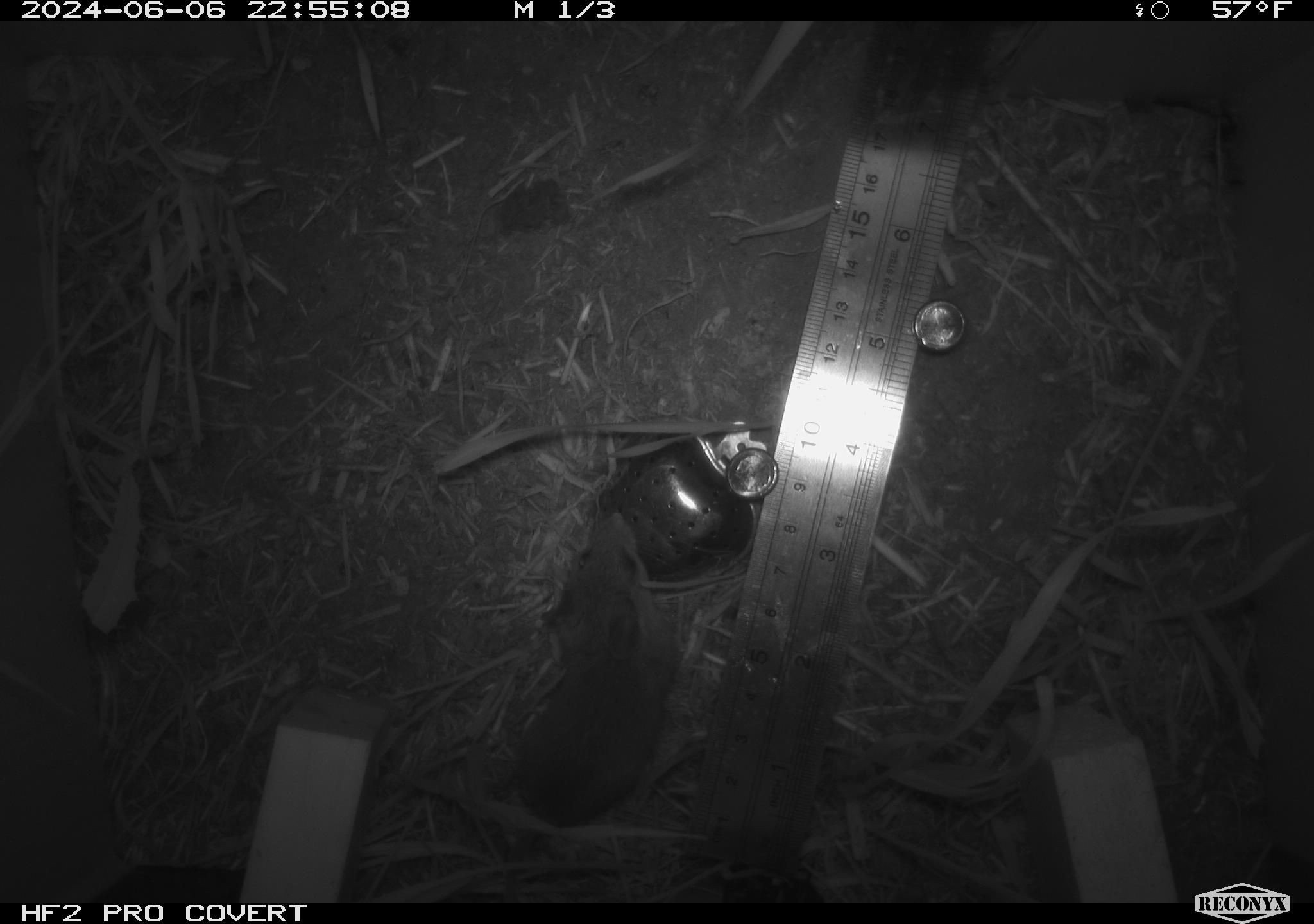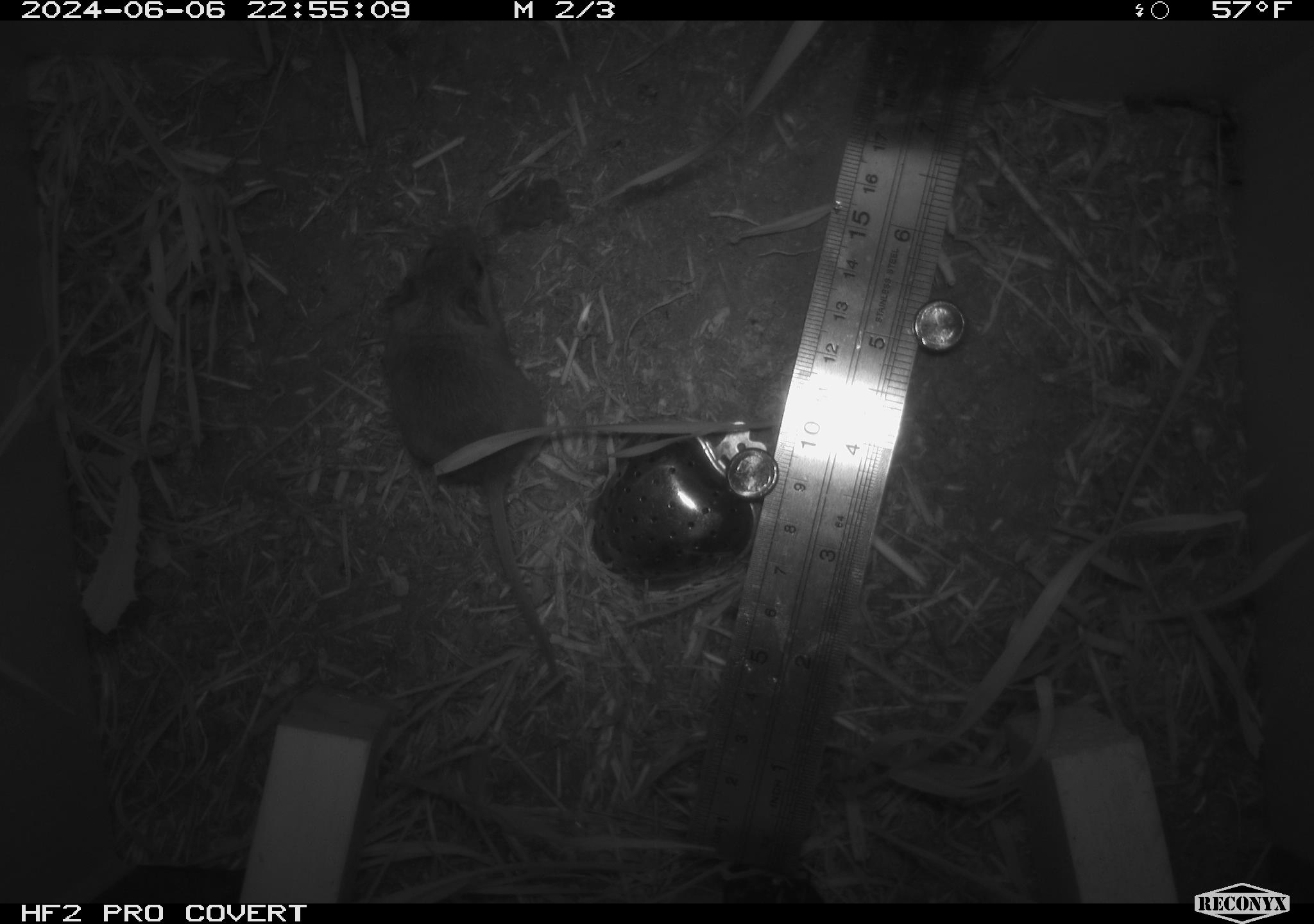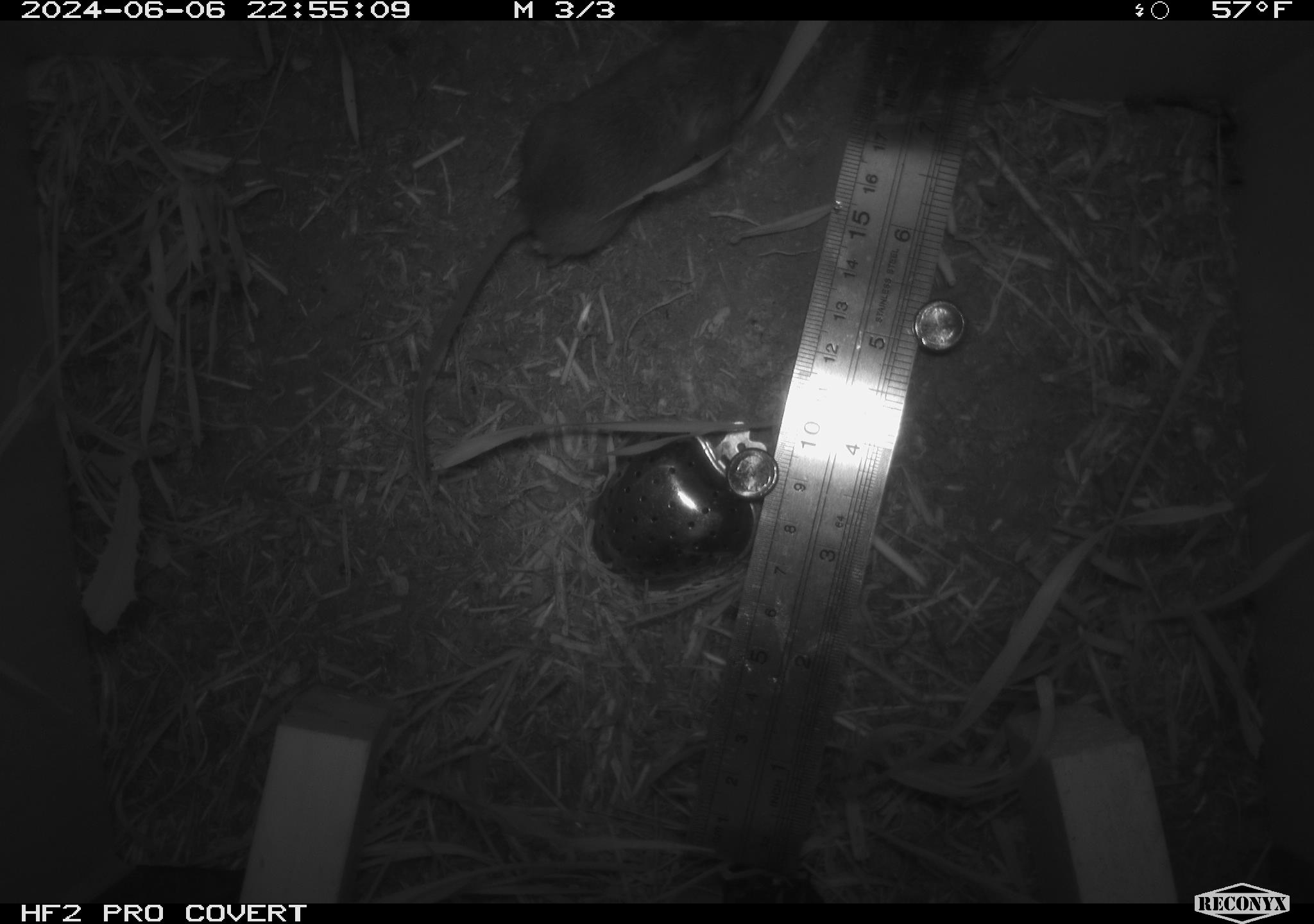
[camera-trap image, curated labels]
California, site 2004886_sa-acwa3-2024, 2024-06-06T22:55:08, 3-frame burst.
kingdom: Animalia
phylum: Chordata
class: Mammalia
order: Rodentia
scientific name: Rodentia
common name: mouse species